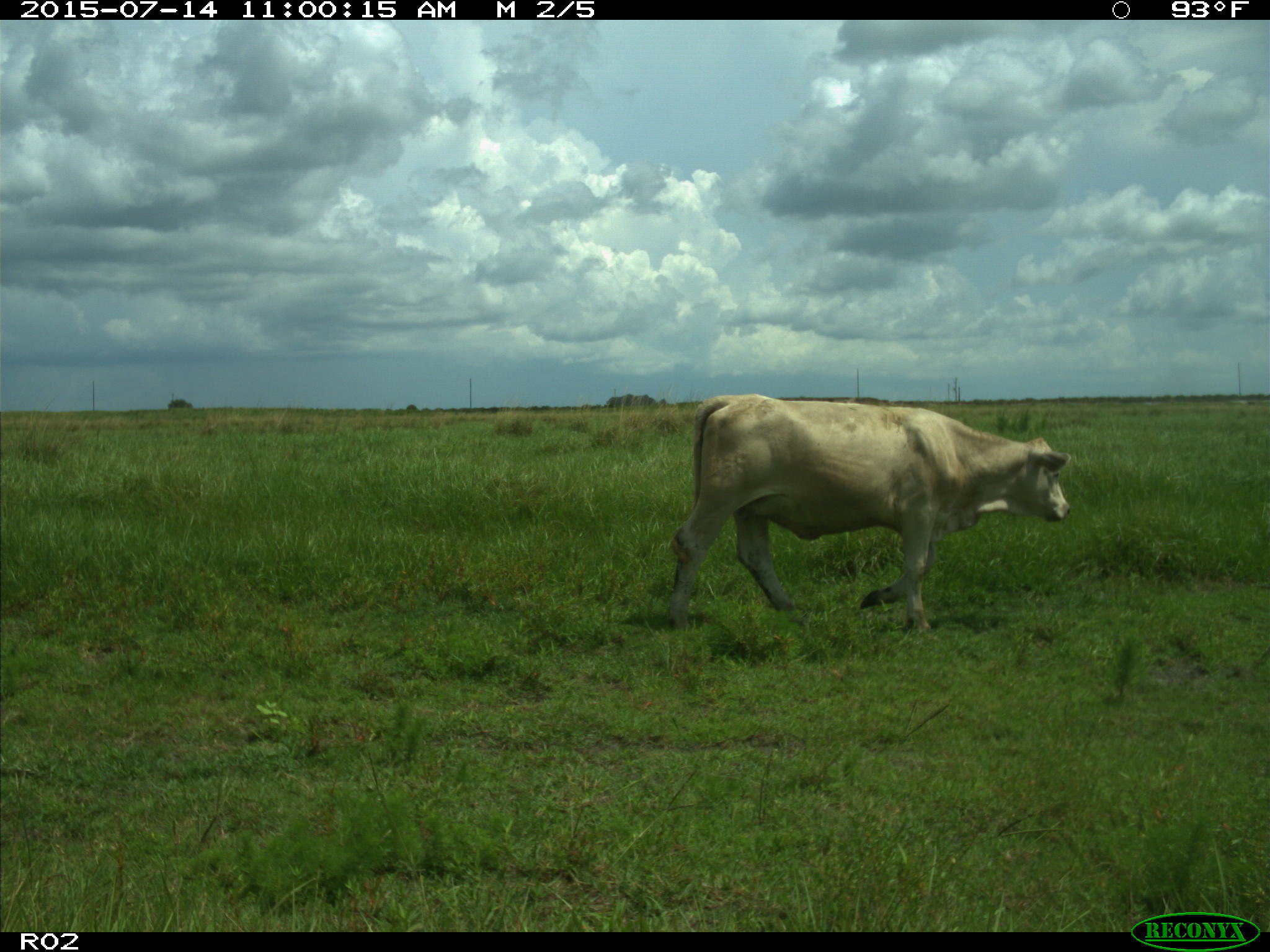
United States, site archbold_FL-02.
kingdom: Animalia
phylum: Chordata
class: Mammalia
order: Artiodactyla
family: Bovidae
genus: Bos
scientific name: Bos taurus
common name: domestic cow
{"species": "Bos taurus (domestic cow)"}